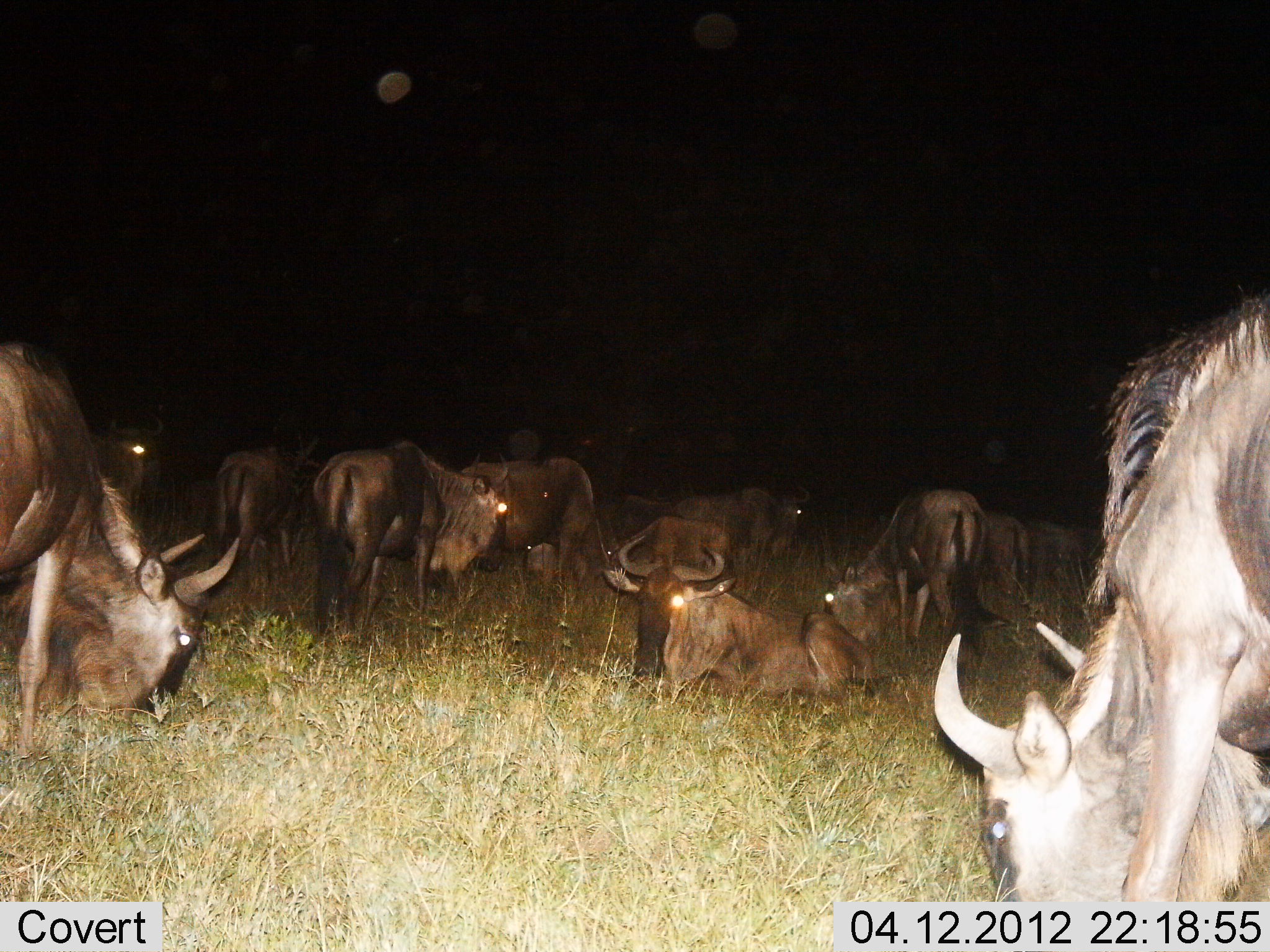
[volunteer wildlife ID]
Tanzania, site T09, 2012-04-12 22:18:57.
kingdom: Animalia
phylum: Chordata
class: Mammalia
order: Artiodactyla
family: Bovidae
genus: Connochaetes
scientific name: Connochaetes taurinus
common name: blue wildebeest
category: wildebeest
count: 11-50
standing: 47%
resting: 84%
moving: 0%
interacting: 0%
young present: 0%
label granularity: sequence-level